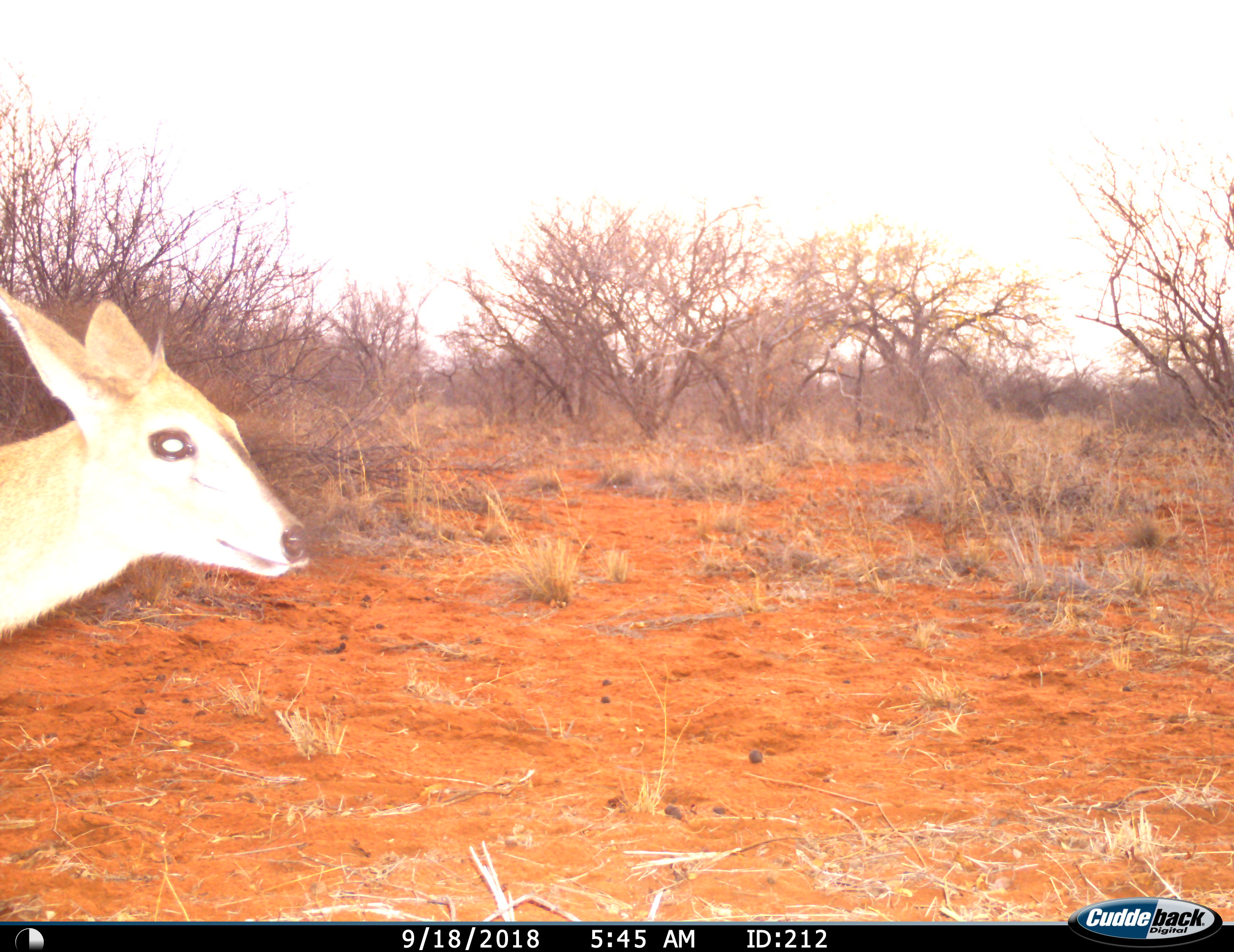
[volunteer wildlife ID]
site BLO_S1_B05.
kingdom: Animalia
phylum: Chordata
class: Mammalia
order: Artiodactyla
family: Bovidae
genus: Sylvicapra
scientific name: Sylvicapra grimmia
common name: common duiker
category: duikercommongrey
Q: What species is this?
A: Duikercommongrey (common duiker) (Sylvicapra grimmia).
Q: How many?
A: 1.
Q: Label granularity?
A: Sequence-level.